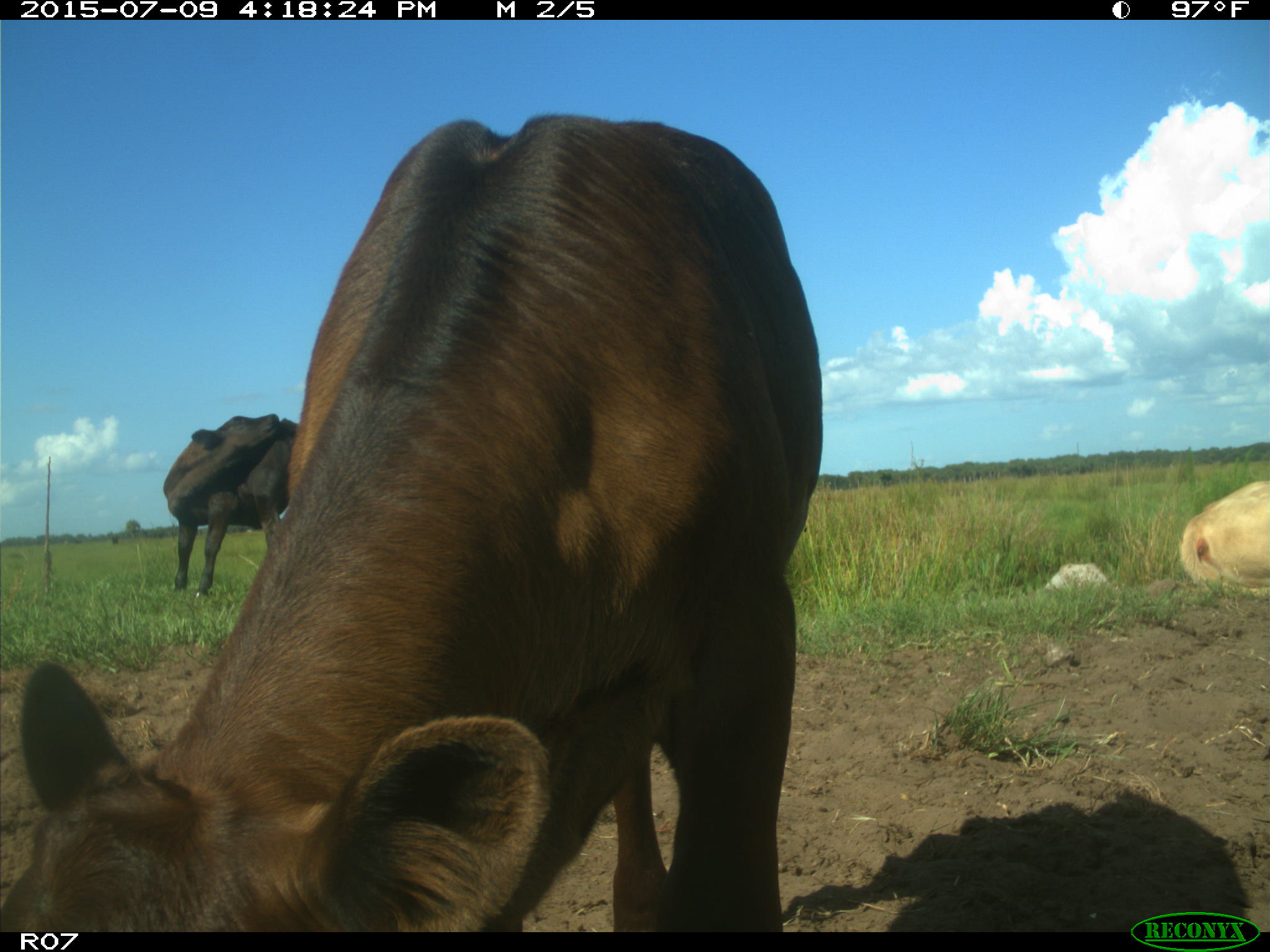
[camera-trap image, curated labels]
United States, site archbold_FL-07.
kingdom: Animalia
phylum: Chordata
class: Mammalia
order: Artiodactyla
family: Bovidae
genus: Bos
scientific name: Bos taurus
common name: domestic cow